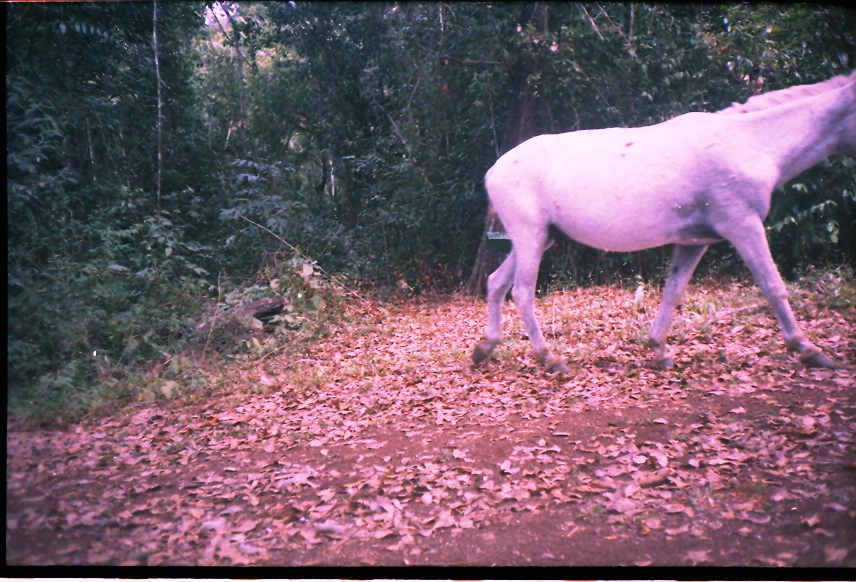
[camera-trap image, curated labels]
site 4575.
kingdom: Animalia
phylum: Chordata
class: Mammalia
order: Perissodactyla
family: Equidae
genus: Equus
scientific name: Equus ferus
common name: wild horse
Equus ferus (wild horse).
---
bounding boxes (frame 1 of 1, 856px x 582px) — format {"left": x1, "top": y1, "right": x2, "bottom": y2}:
equus ferus: {"left": 470, "top": 68, "right": 855, "bottom": 375}